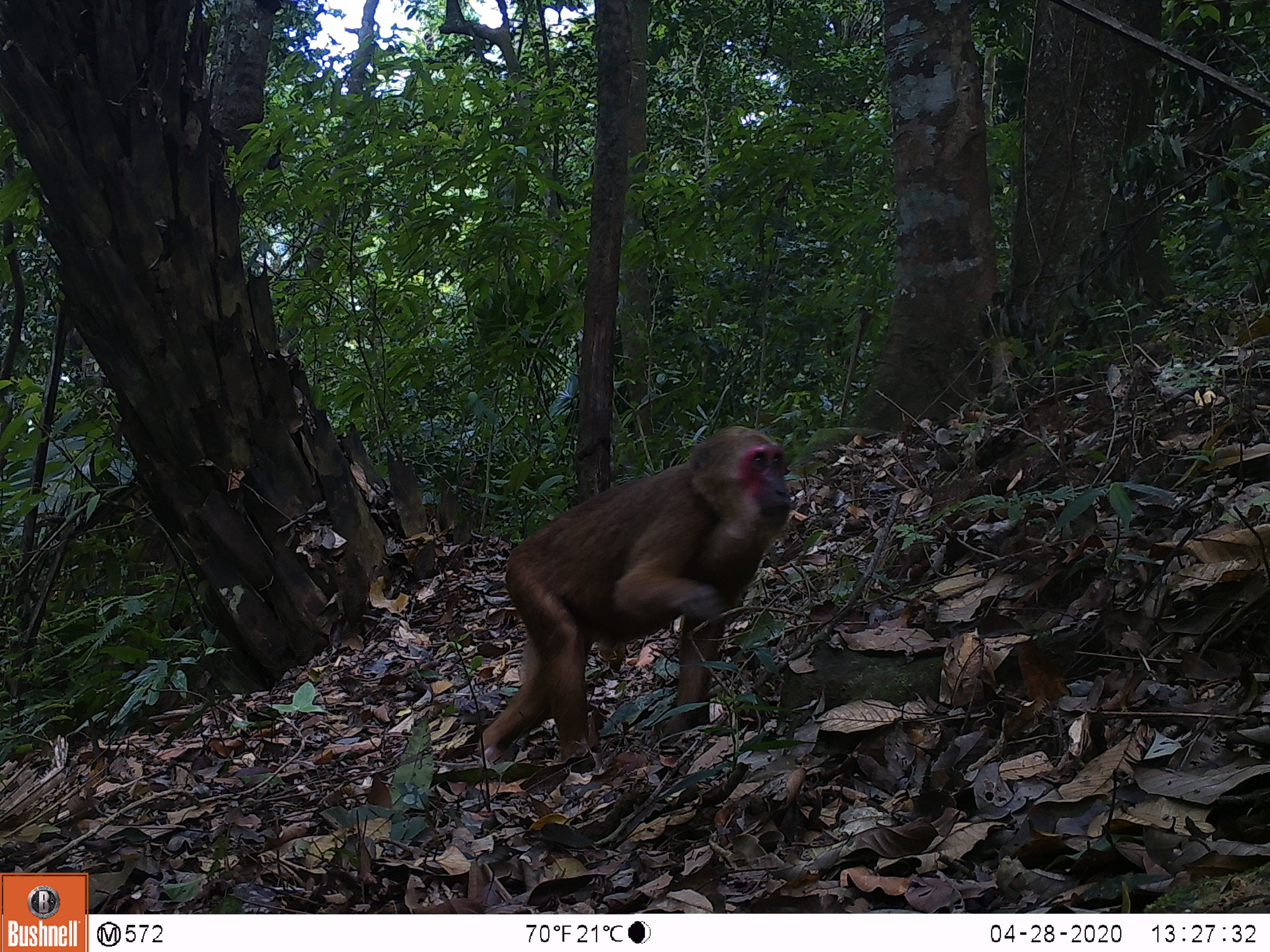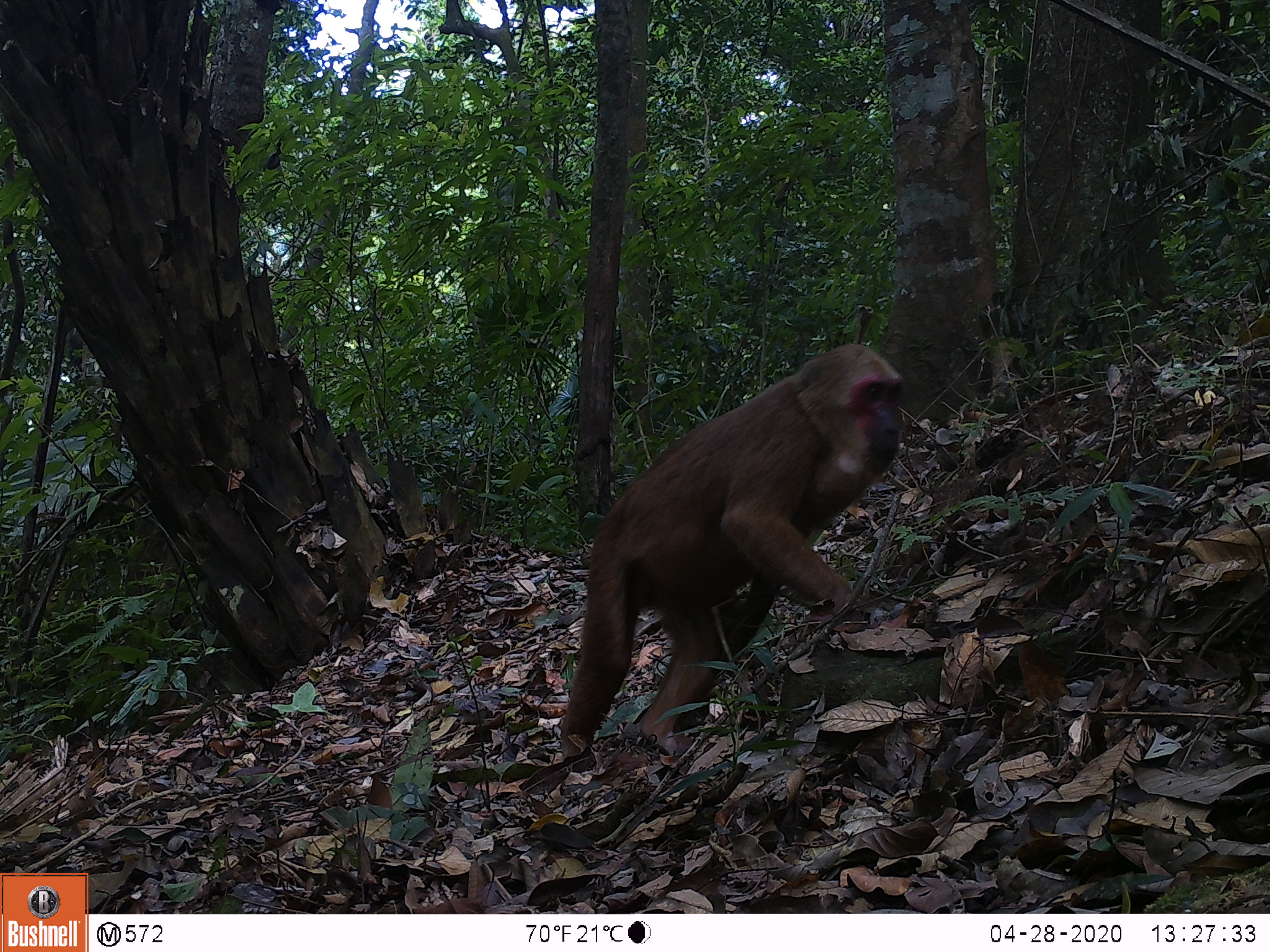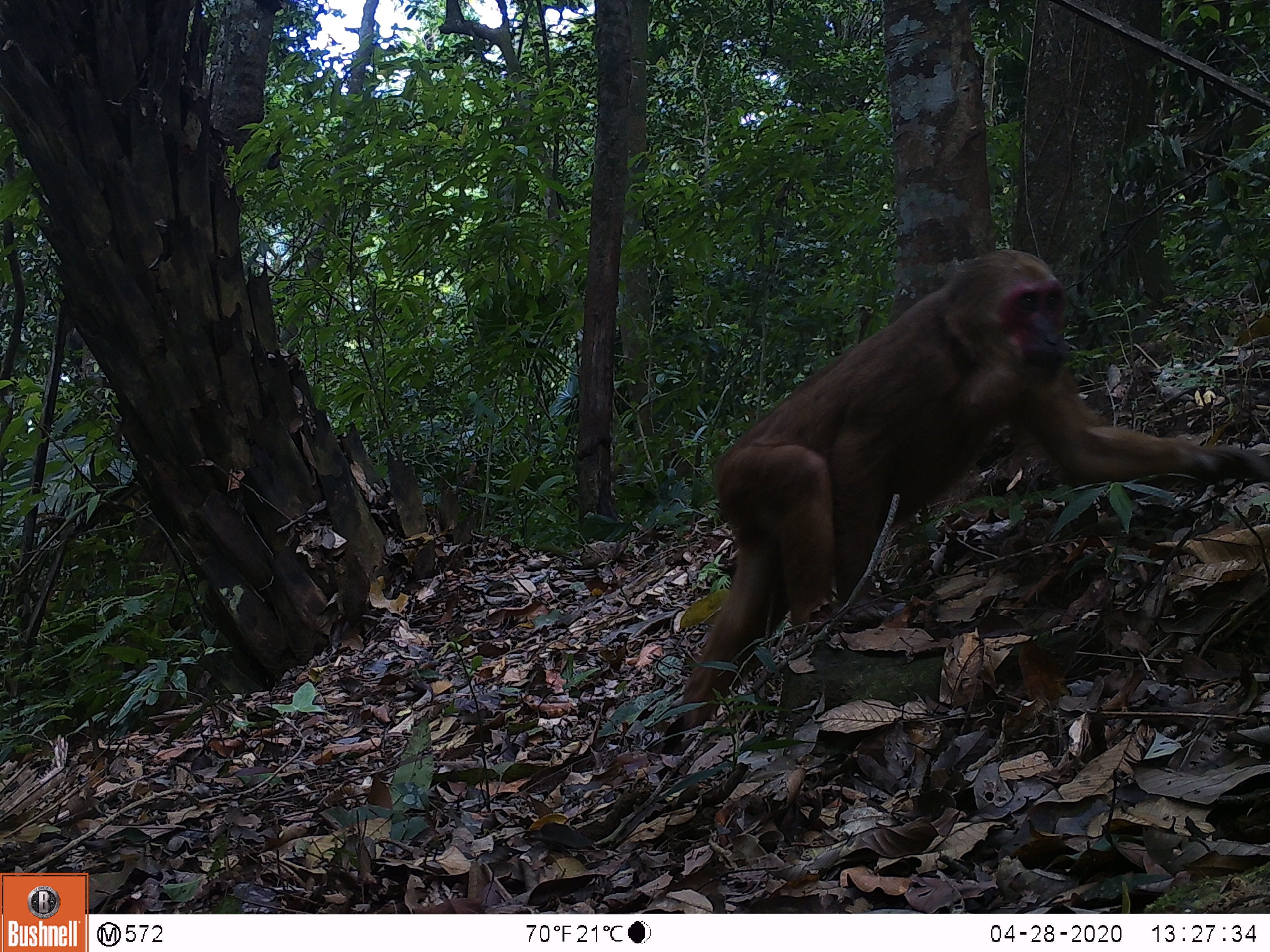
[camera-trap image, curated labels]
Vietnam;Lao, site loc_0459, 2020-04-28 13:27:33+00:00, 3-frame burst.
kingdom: Animalia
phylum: Chordata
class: Mammalia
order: Primates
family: Cercopithecidae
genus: Macaca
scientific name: Macaca arctoides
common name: stump-tailed macaque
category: stump tailed macaque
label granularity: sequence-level